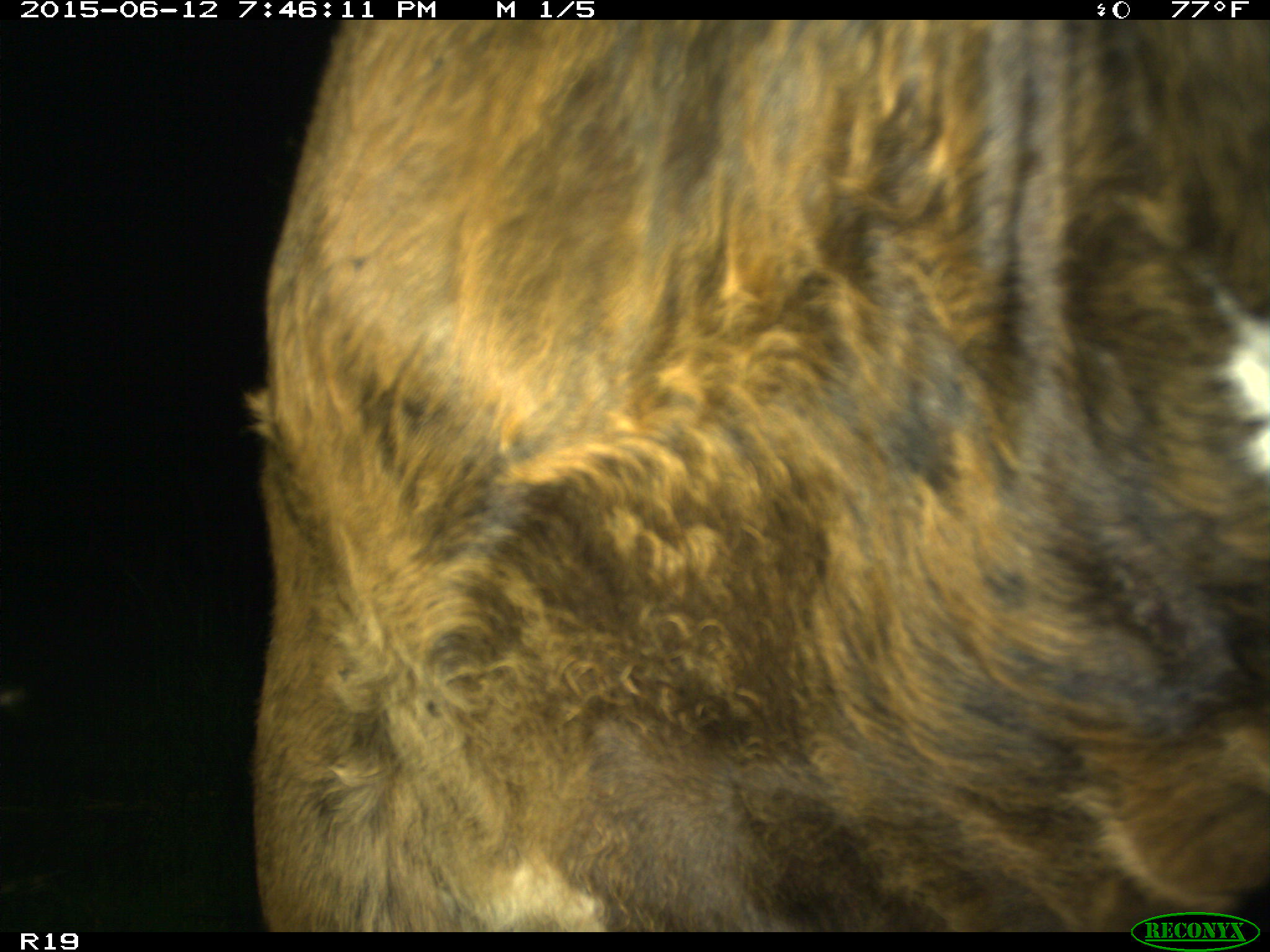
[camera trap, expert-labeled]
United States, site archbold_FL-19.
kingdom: Animalia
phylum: Chordata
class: Mammalia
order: Artiodactyla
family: Bovidae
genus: Bos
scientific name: Bos taurus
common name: domestic cow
Bos taurus (domestic cow).